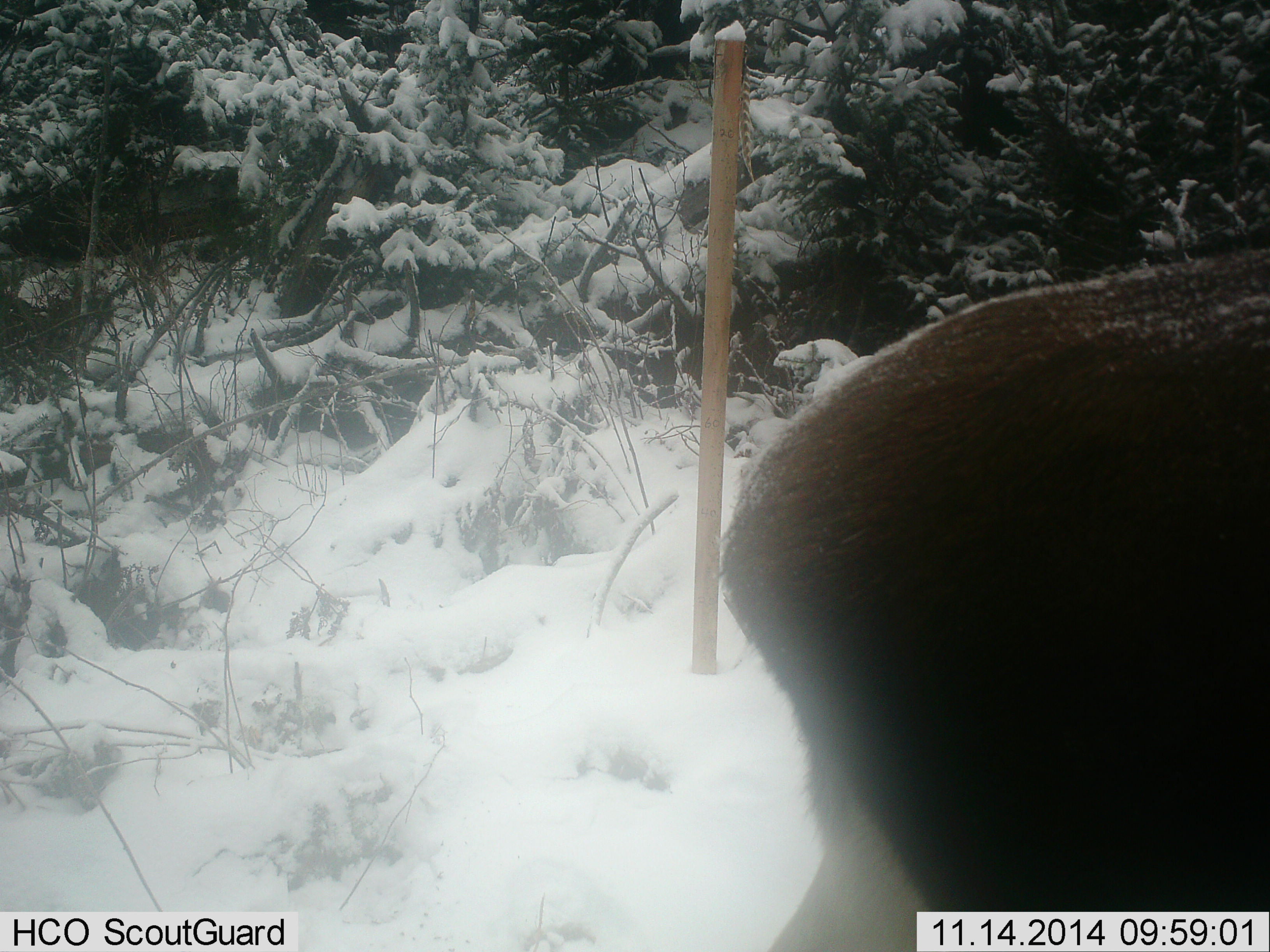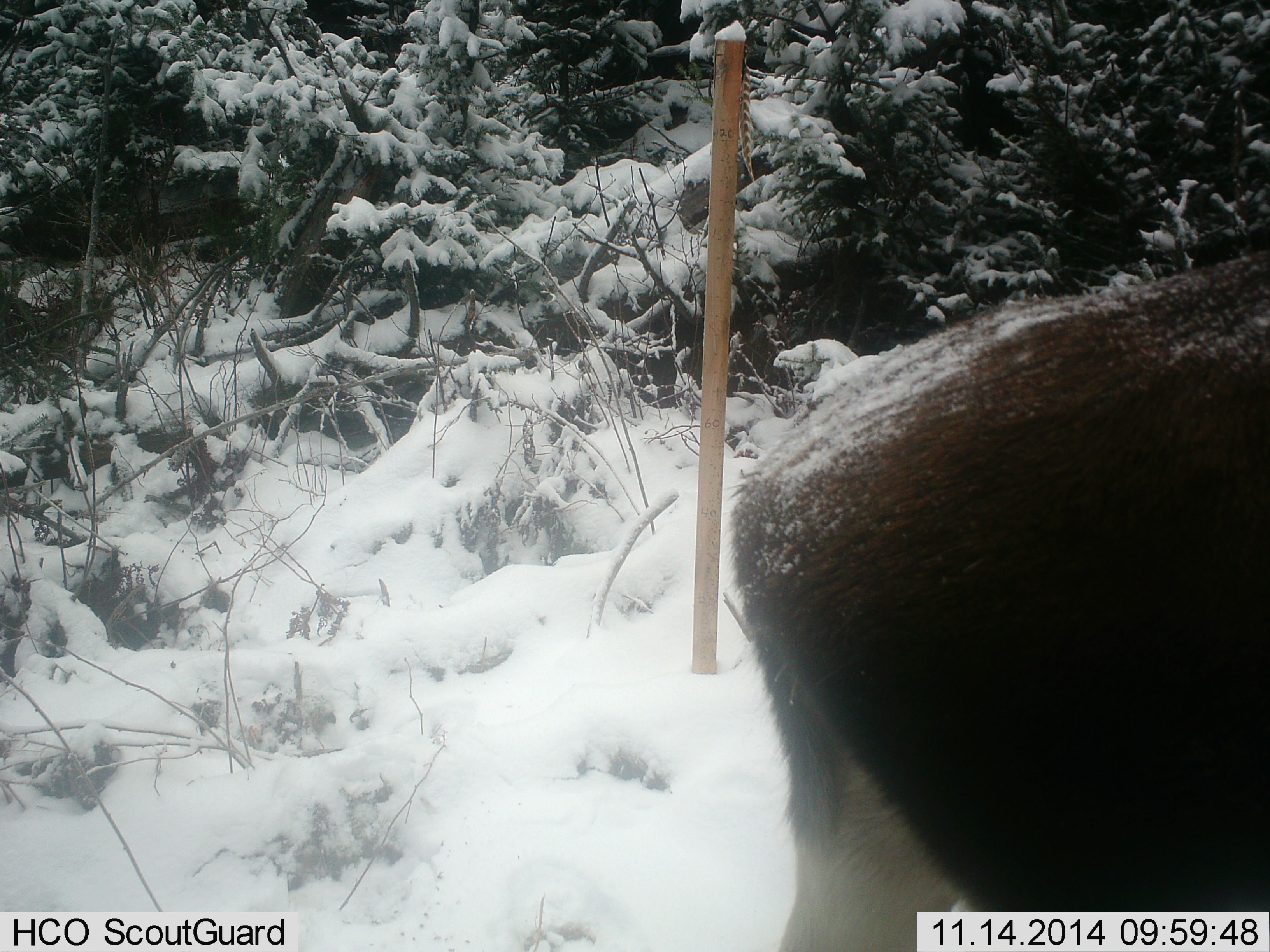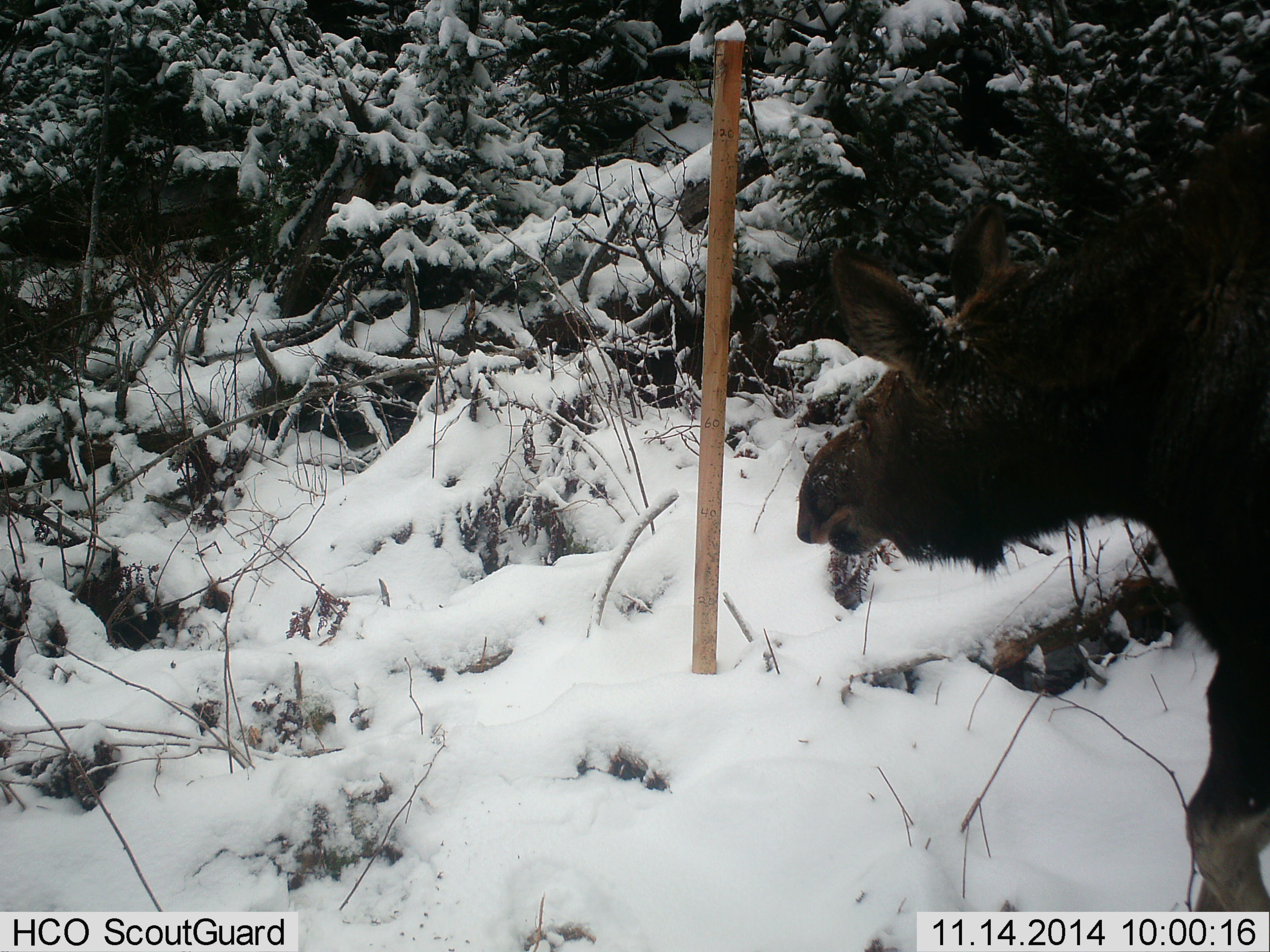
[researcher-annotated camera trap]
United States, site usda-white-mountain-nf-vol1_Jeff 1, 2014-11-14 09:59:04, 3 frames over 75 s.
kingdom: Animalia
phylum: Chordata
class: Mammalia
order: Artiodactyla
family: Cervidae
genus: Alces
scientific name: Alces alces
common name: moose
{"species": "moose (Alces alces)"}